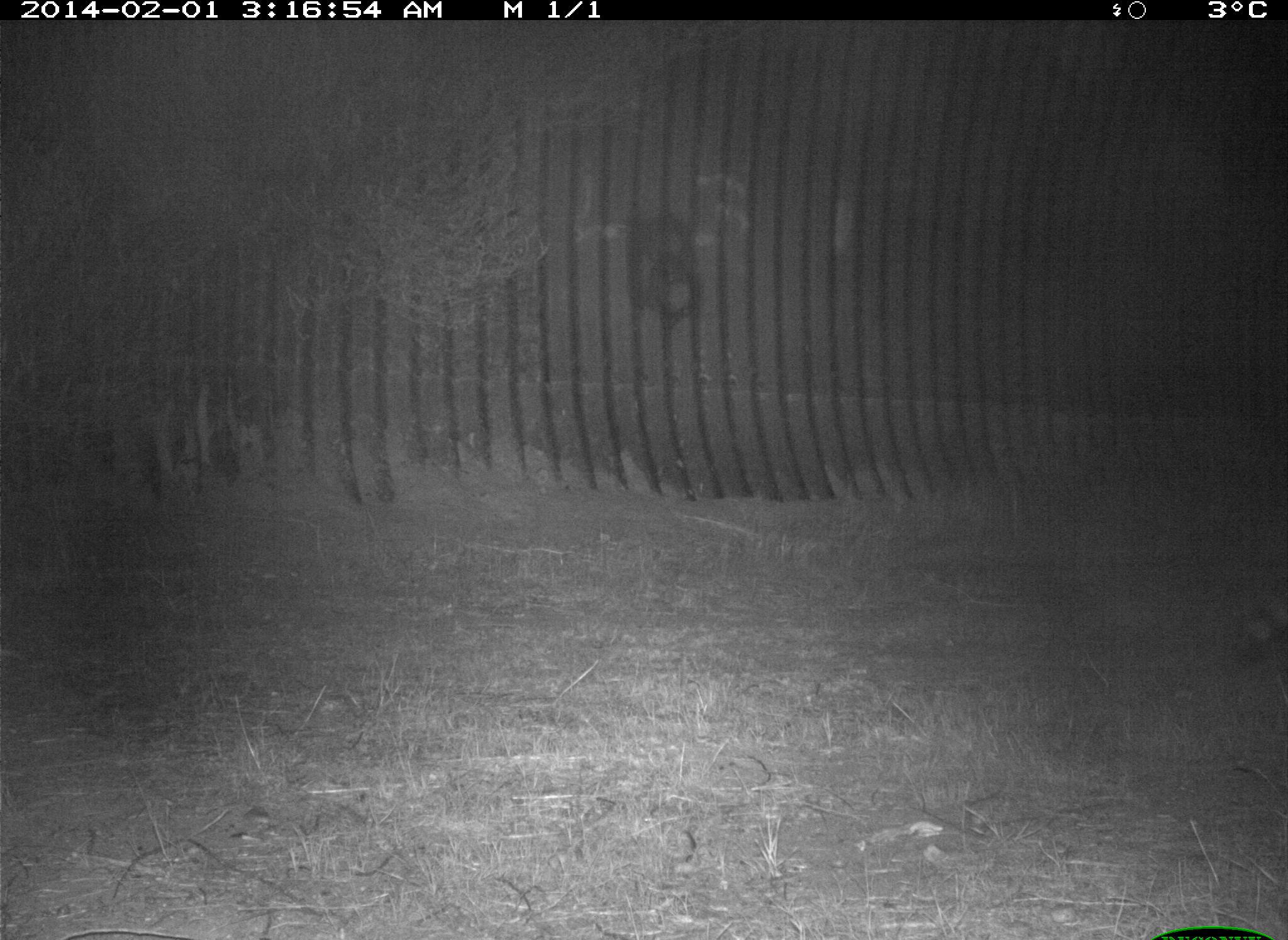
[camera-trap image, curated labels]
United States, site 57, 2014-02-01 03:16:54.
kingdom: Animalia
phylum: Chordata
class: Mammalia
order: Carnivora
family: Procyonidae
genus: Procyon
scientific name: Procyon lotor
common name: raccoon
Raccoon (Procyon lotor).